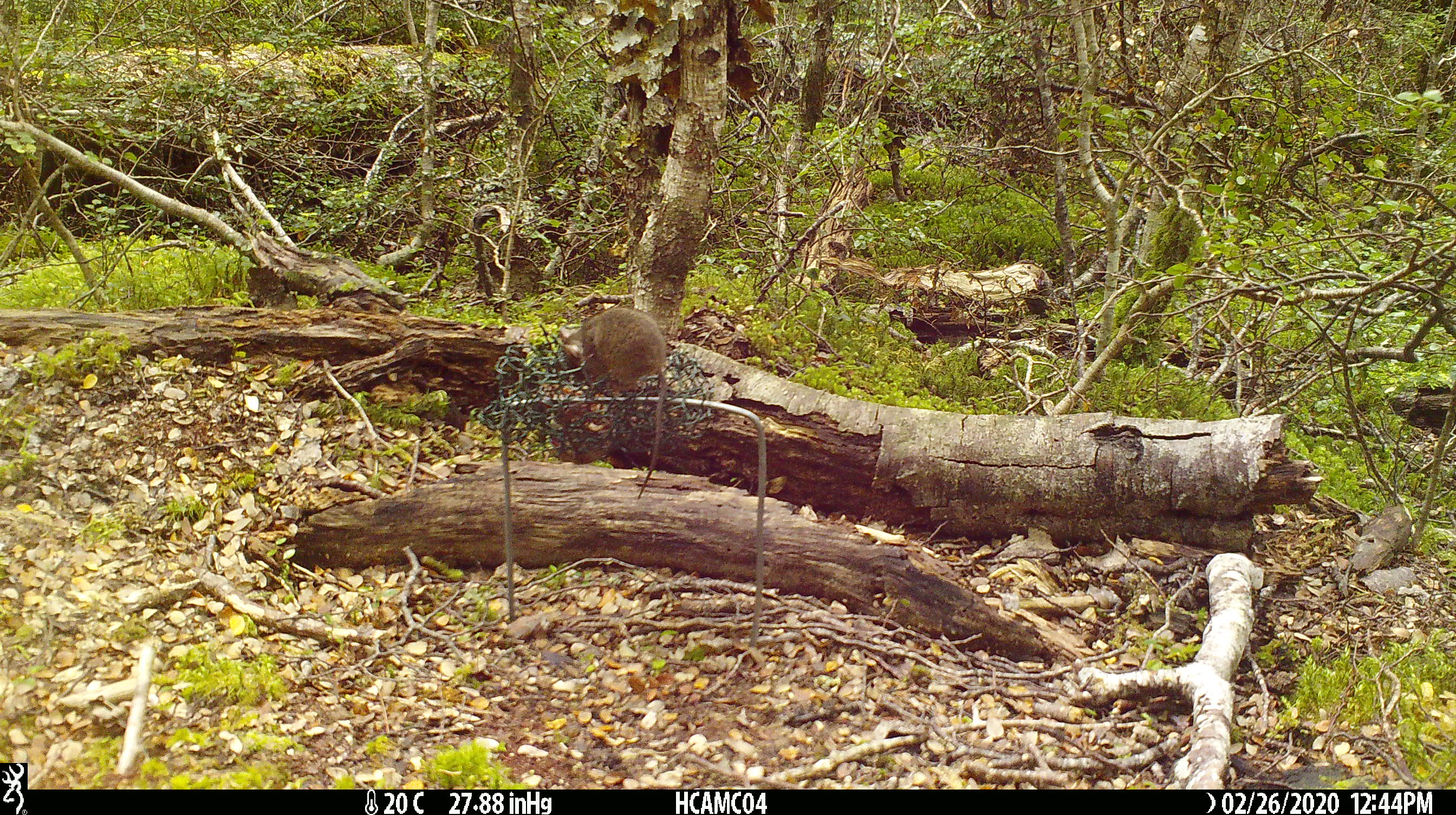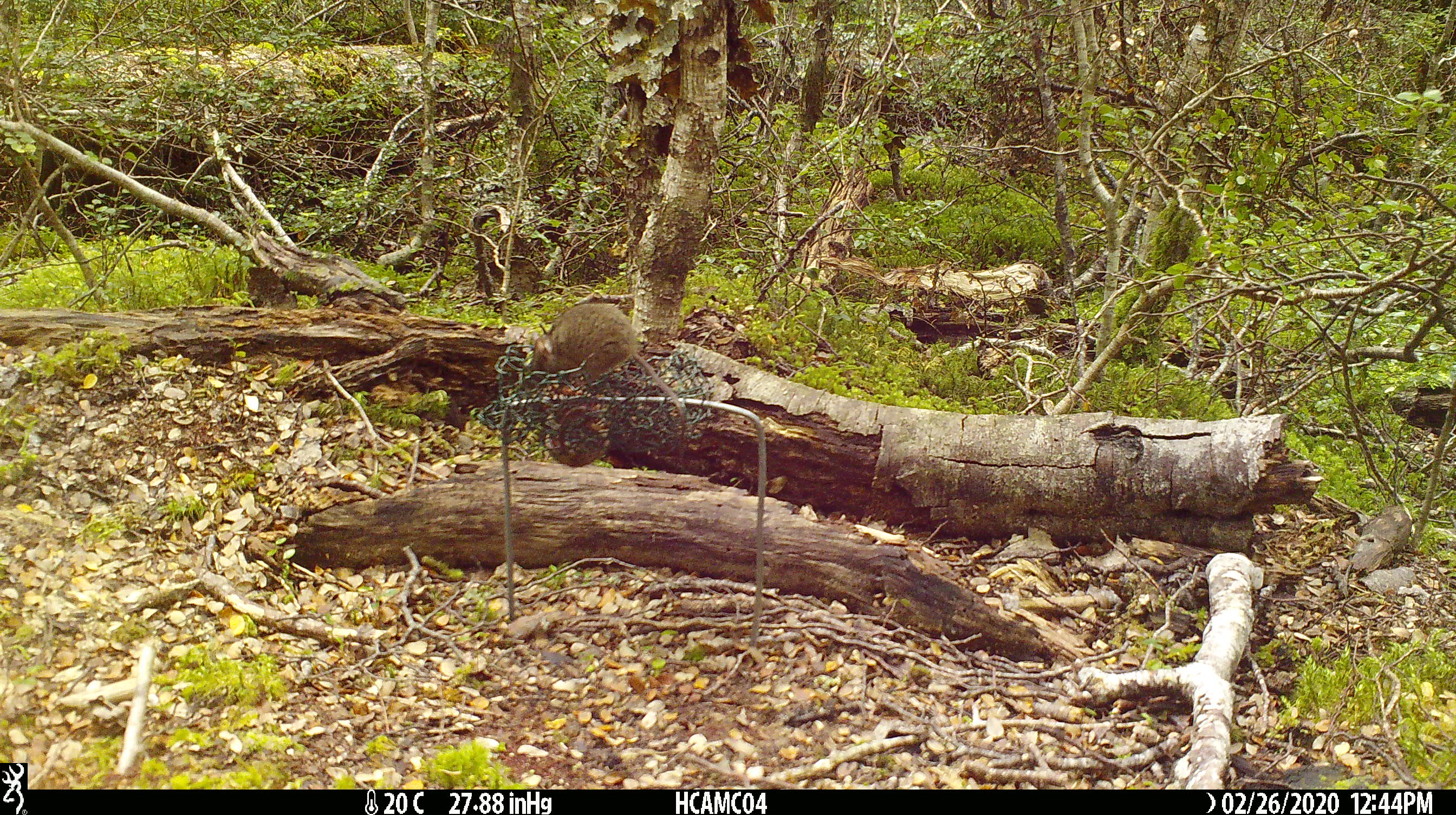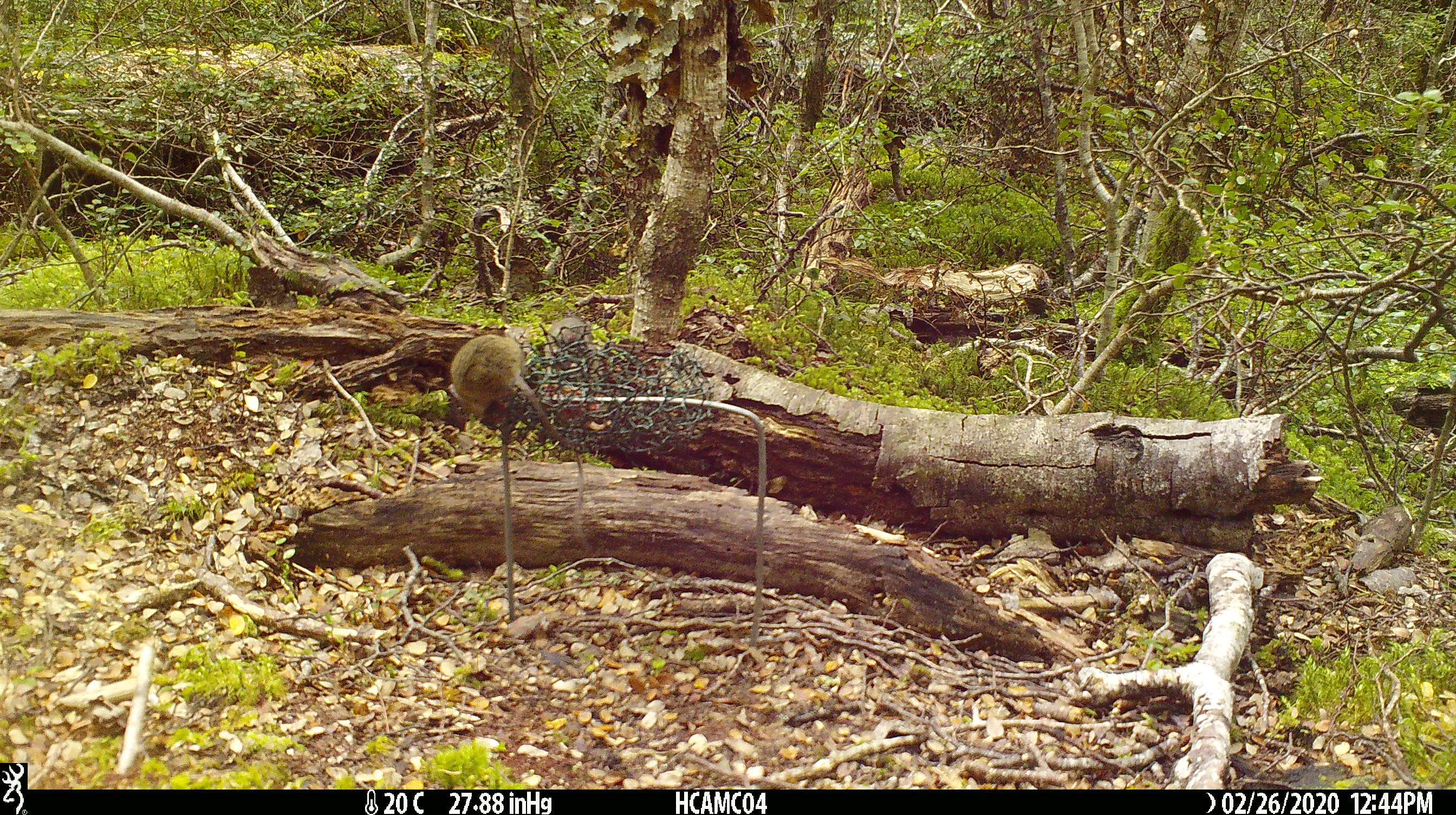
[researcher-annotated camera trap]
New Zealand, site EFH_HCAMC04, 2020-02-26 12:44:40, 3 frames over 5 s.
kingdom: Animalia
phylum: Chordata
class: Mammalia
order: Rodentia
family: Muridae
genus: Mus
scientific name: Mus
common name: mouse